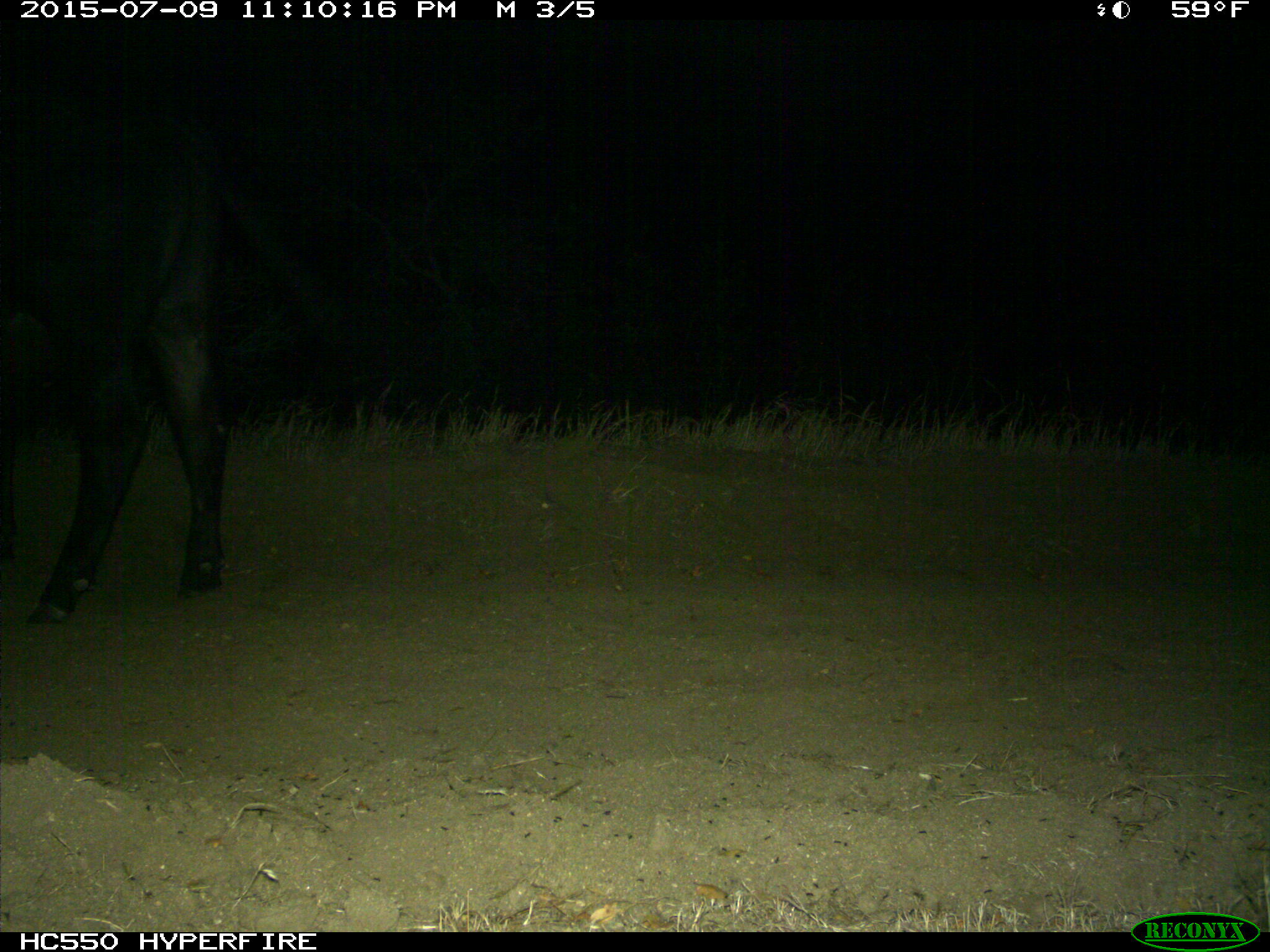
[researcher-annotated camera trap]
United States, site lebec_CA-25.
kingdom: Animalia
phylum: Chordata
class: Mammalia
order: Artiodactyla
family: Bovidae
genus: Bos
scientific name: Bos taurus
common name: domestic cow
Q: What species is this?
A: Bos taurus (domestic cow).